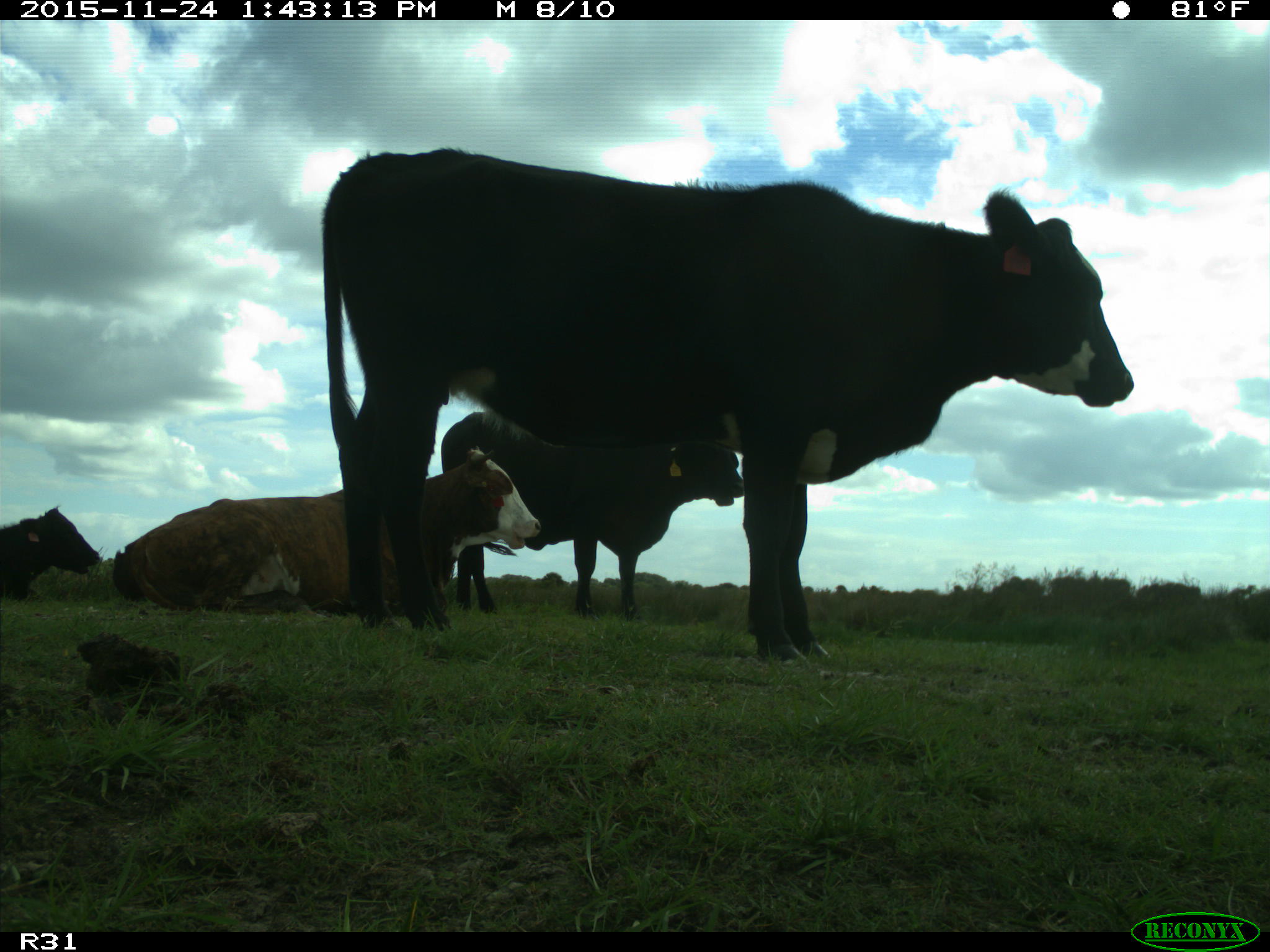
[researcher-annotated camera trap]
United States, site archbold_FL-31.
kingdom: Animalia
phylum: Chordata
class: Mammalia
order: Artiodactyla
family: Bovidae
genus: Bos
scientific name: Bos taurus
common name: domestic cow